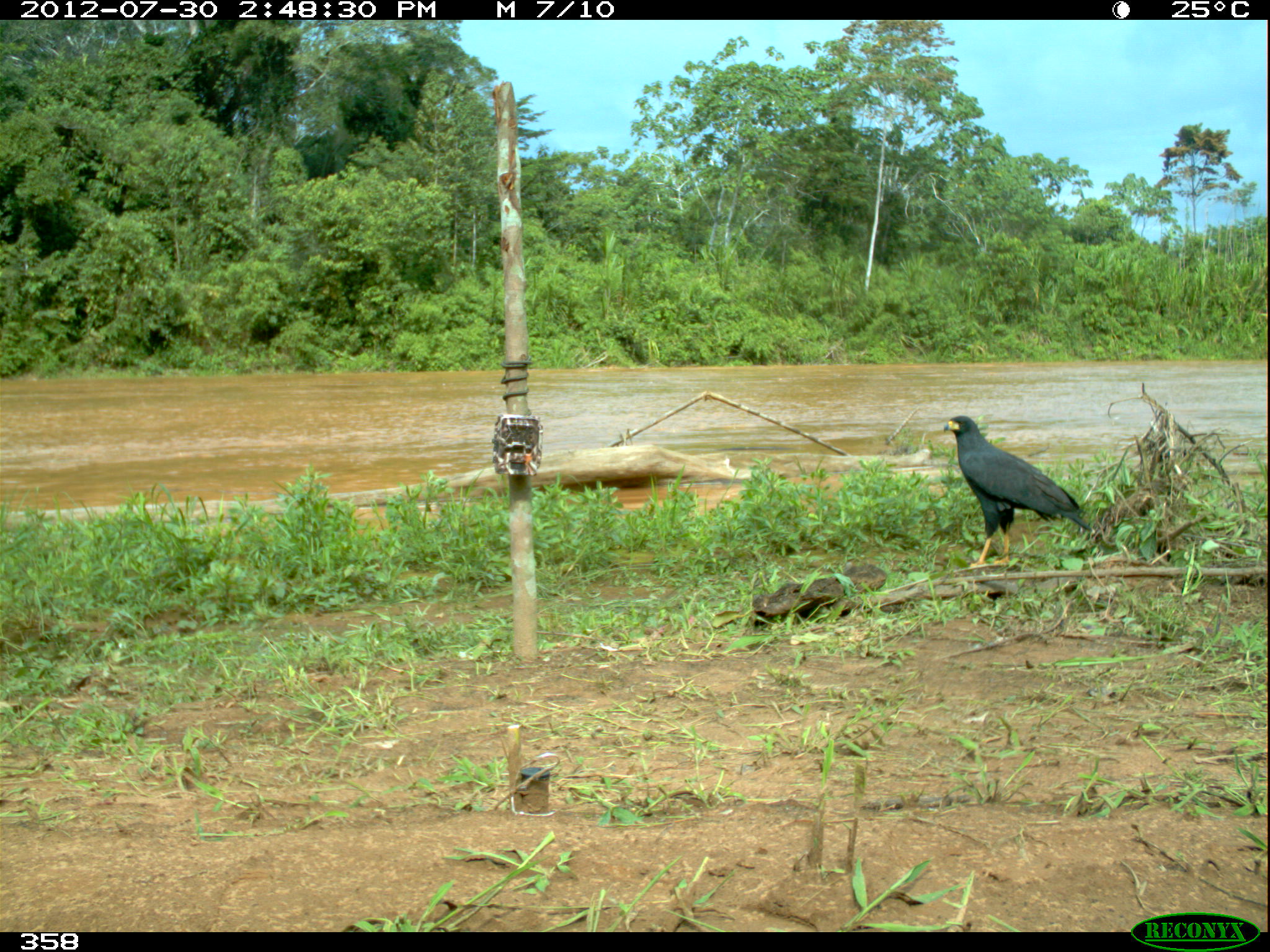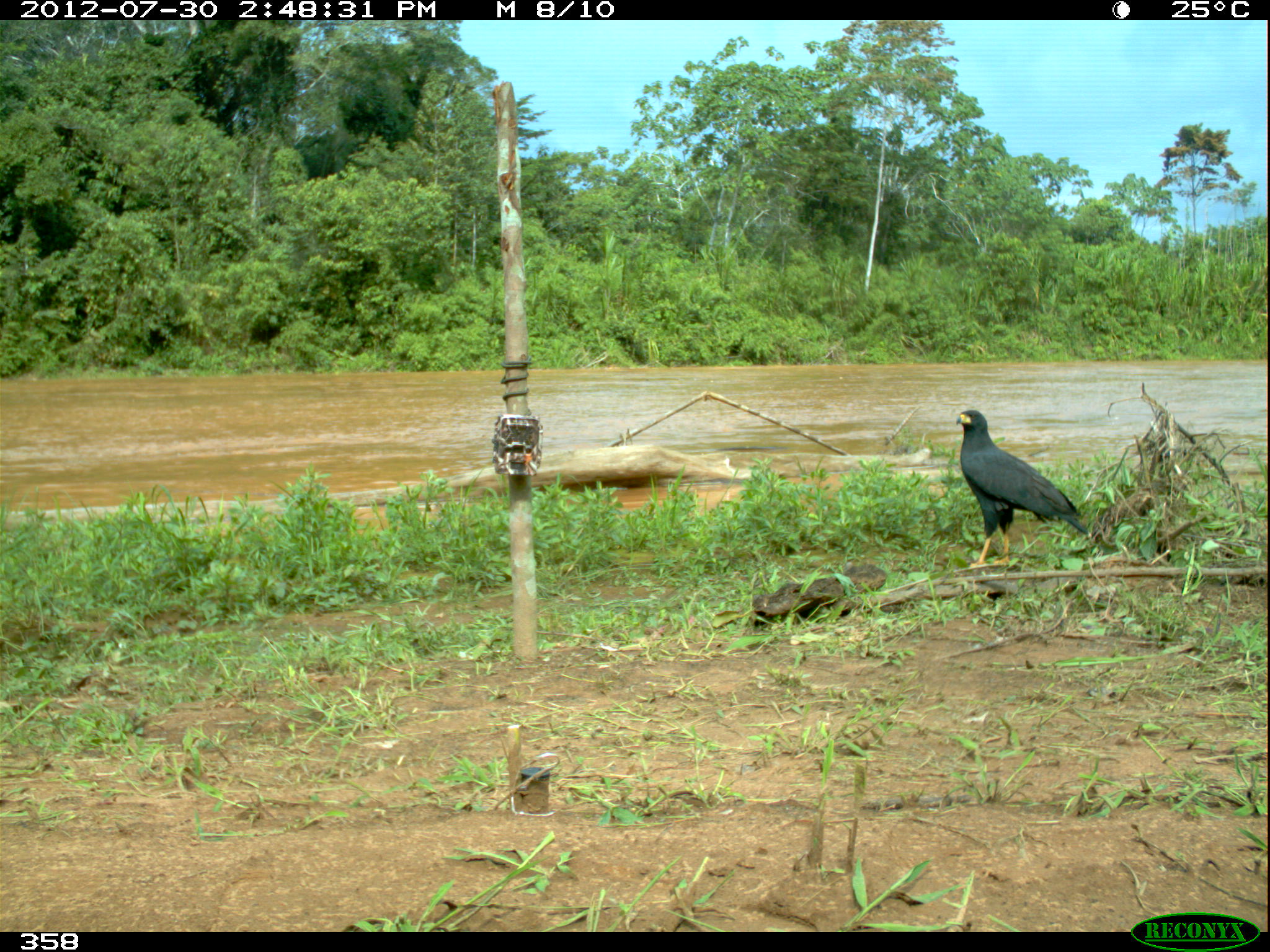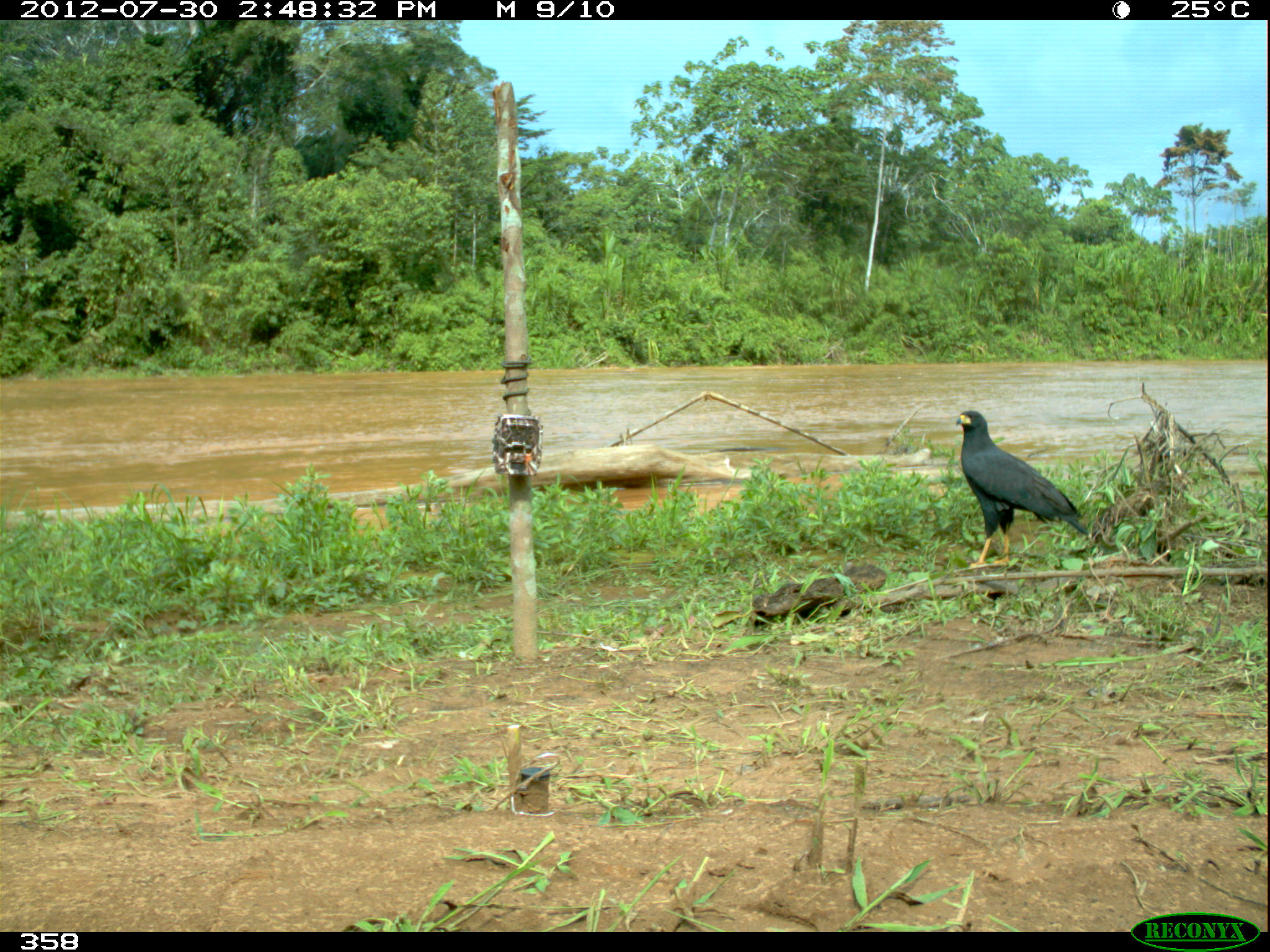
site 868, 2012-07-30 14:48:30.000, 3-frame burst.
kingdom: Animalia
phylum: Chordata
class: Aves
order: Accipitriformes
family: Accipitridae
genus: Buteogallus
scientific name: Buteogallus urubitinga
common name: great black hawk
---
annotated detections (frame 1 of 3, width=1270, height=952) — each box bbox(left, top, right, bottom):
buteogallus urubitinga: bbox(943, 415, 1093, 568)